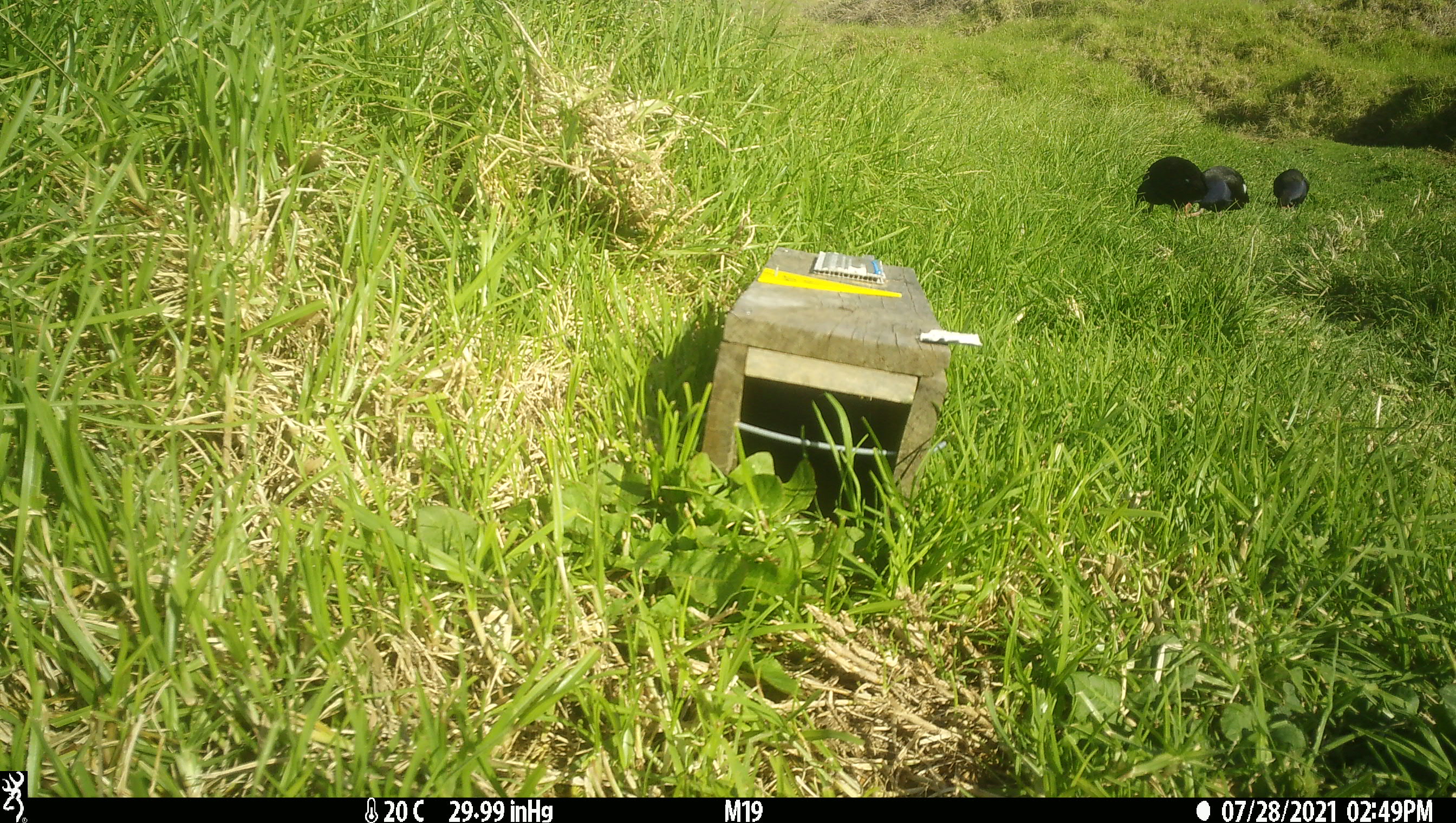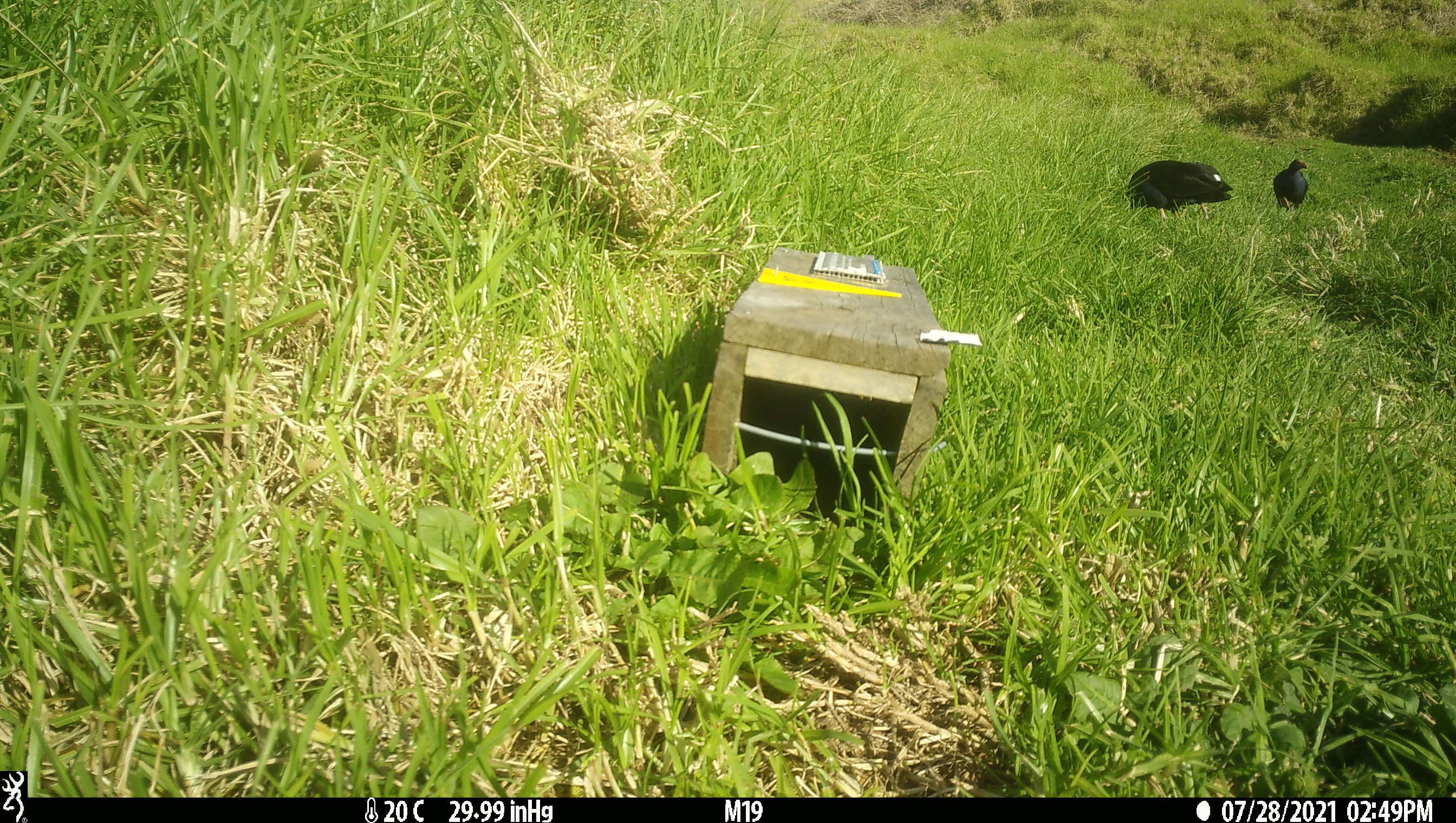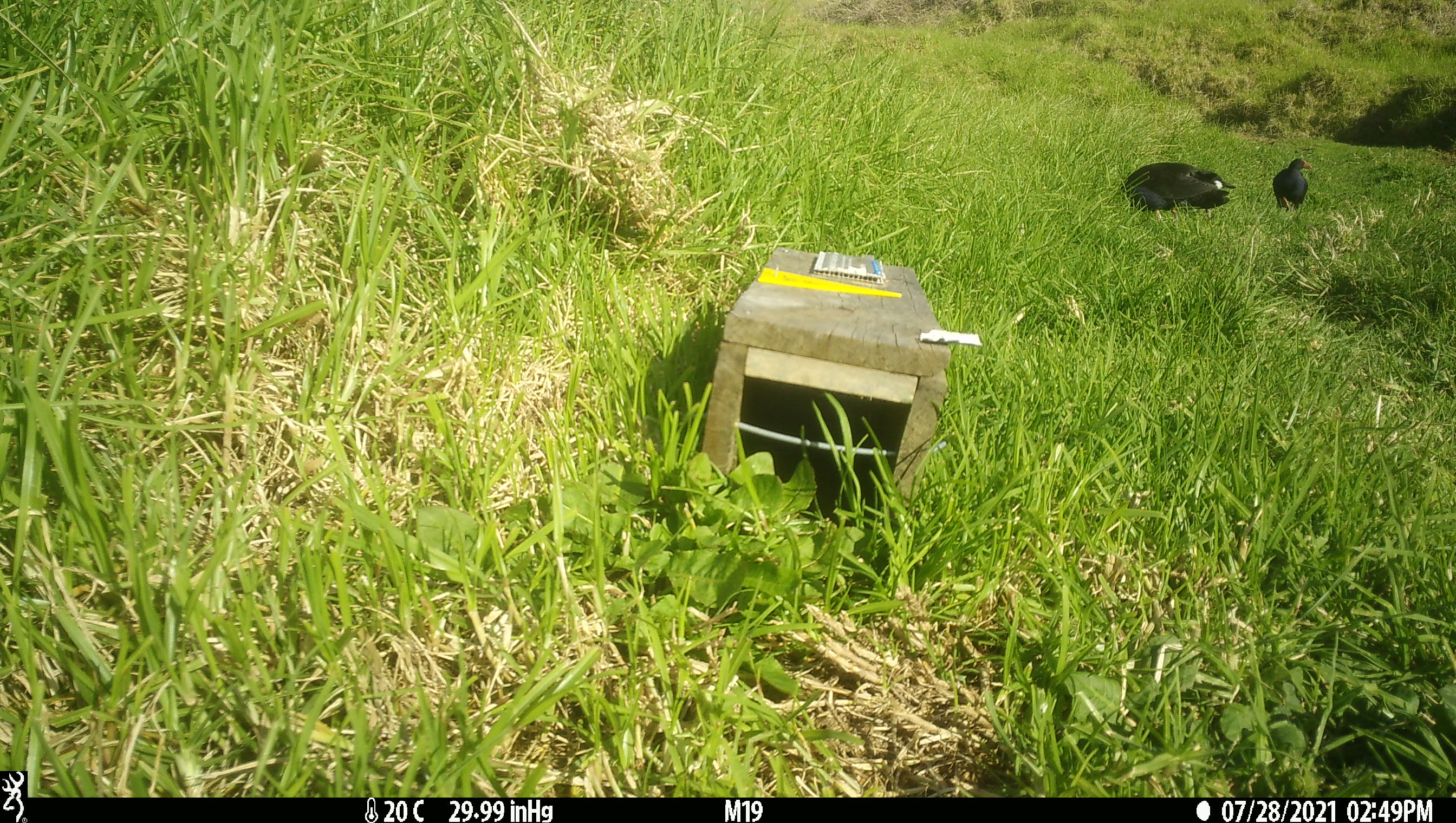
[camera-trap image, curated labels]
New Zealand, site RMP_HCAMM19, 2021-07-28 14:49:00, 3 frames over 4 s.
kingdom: Animalia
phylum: Chordata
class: Aves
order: Gruiformes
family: Rallidae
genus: Porphyrio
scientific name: Porphyrio melanotus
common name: australasian swamphen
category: pukeko